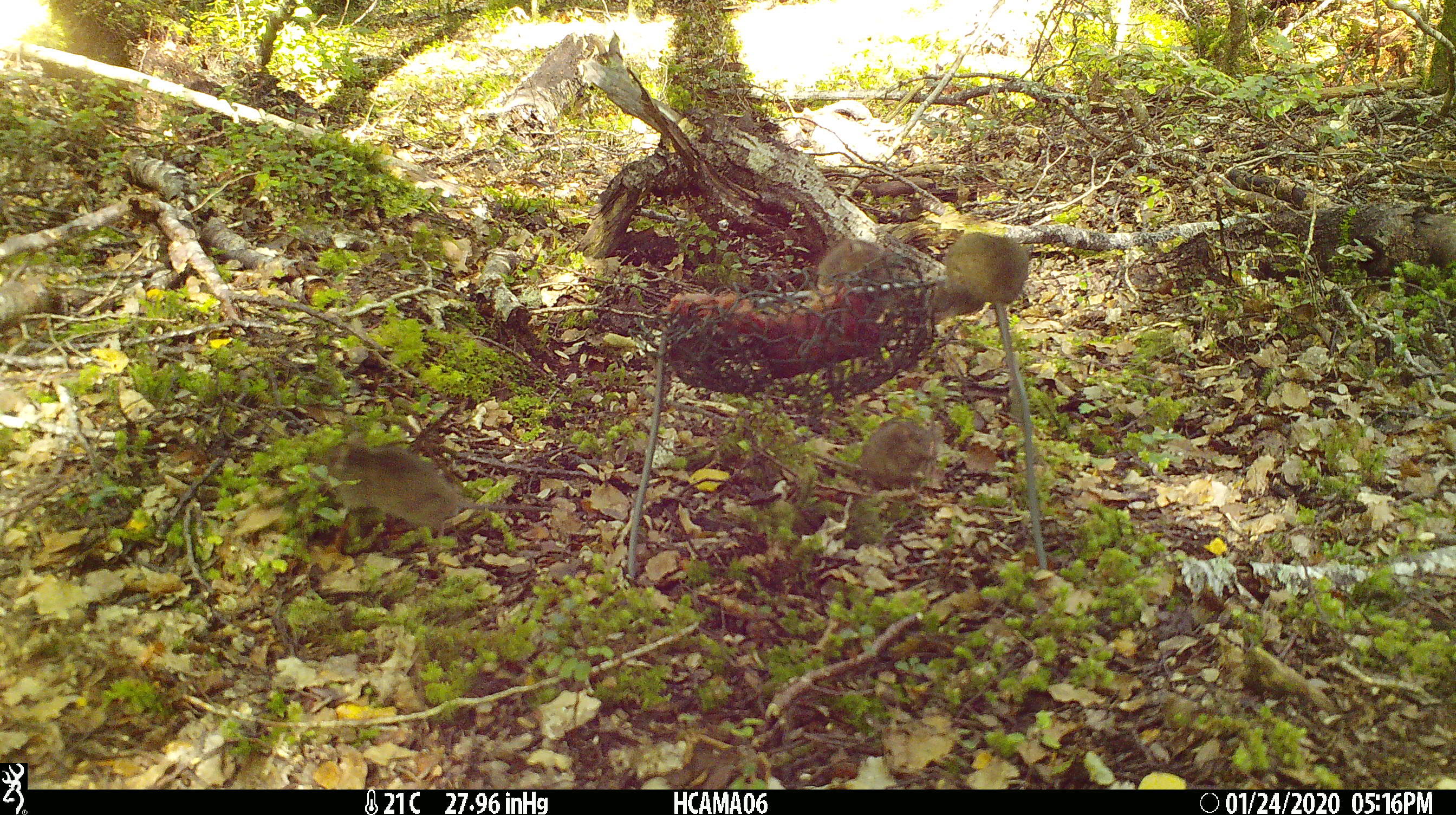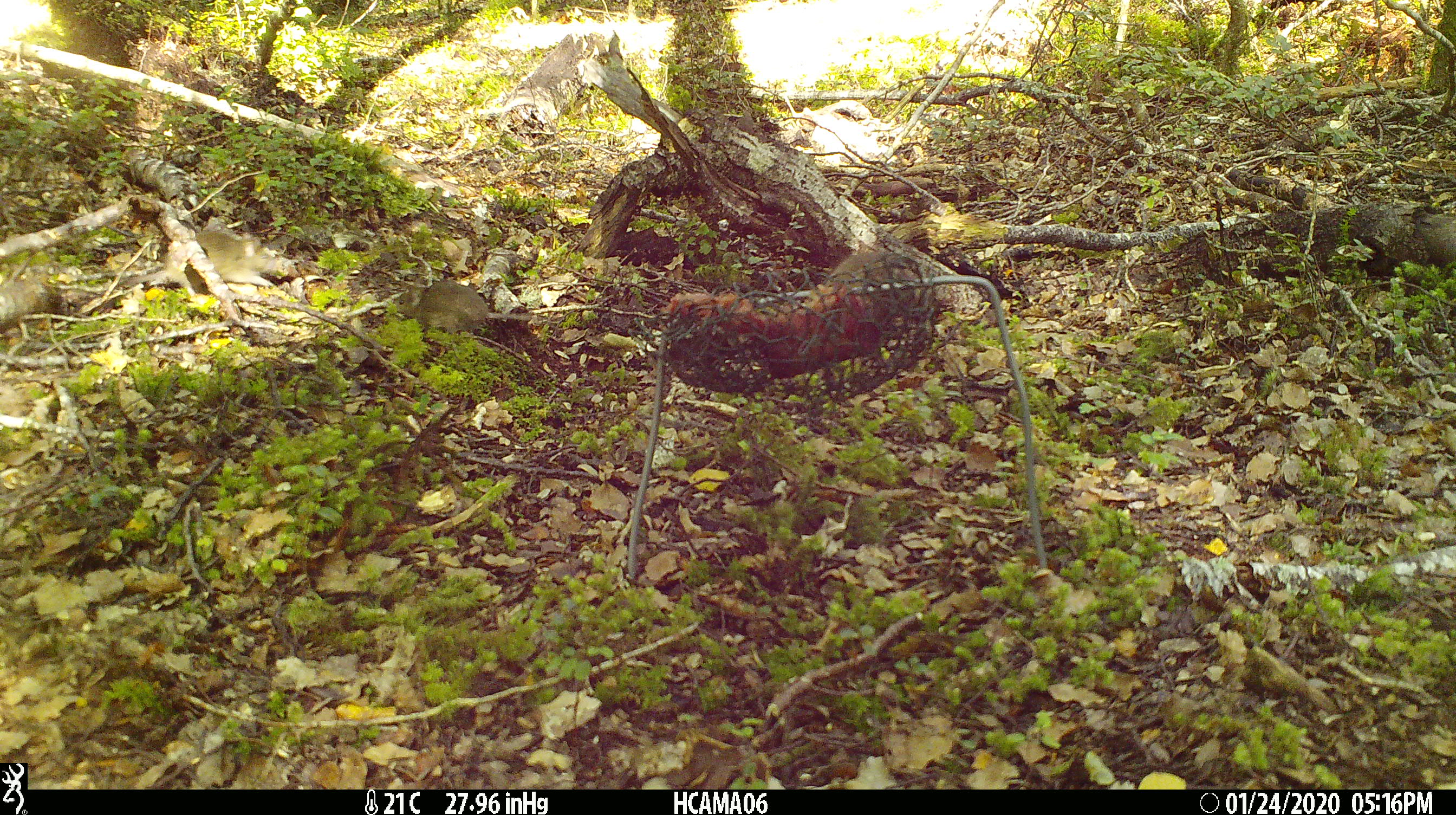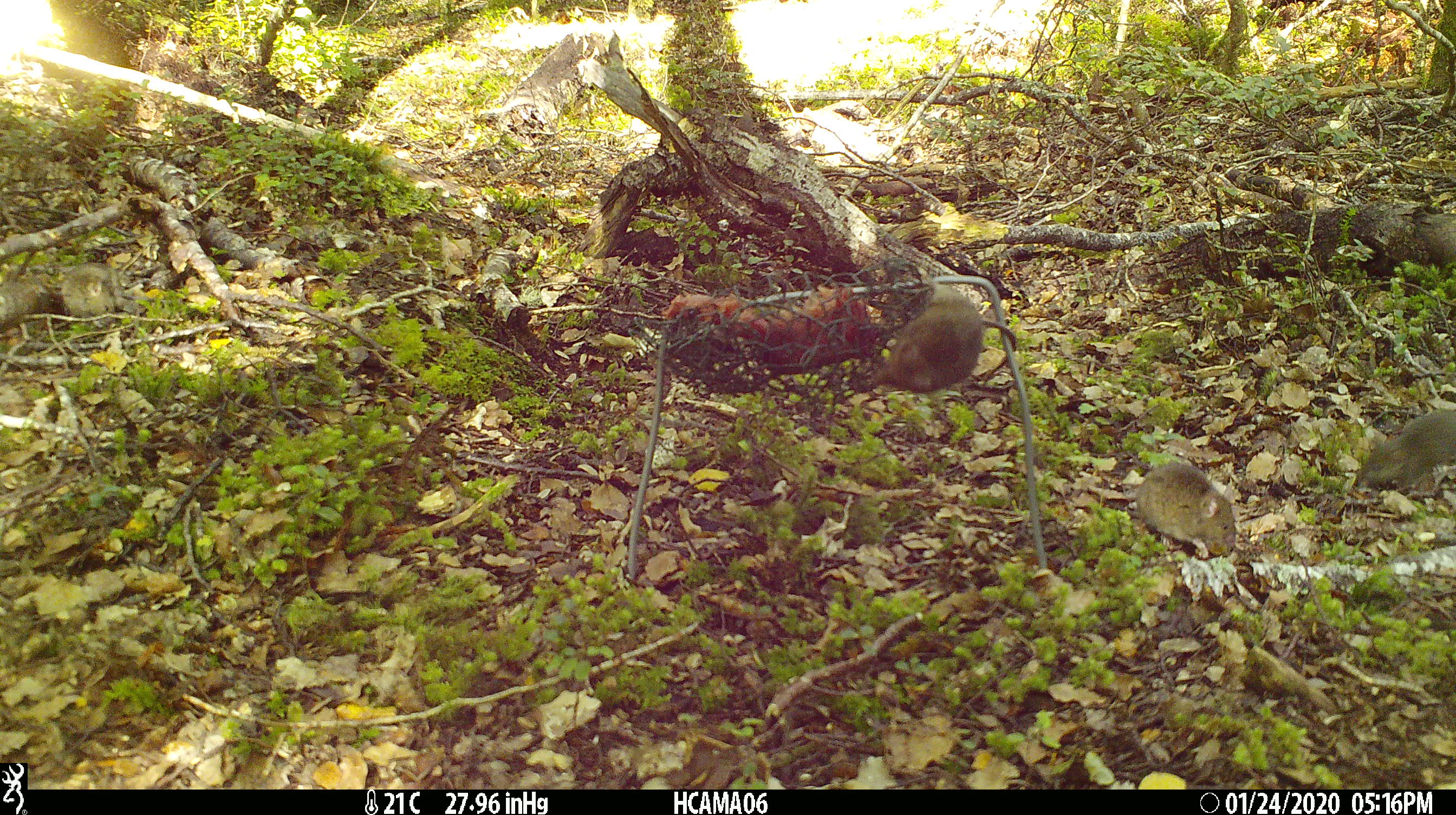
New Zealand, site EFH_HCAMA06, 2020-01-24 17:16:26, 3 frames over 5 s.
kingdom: Animalia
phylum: Chordata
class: Mammalia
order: Rodentia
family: Muridae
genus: Mus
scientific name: Mus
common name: mouse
Mouse (Mus).